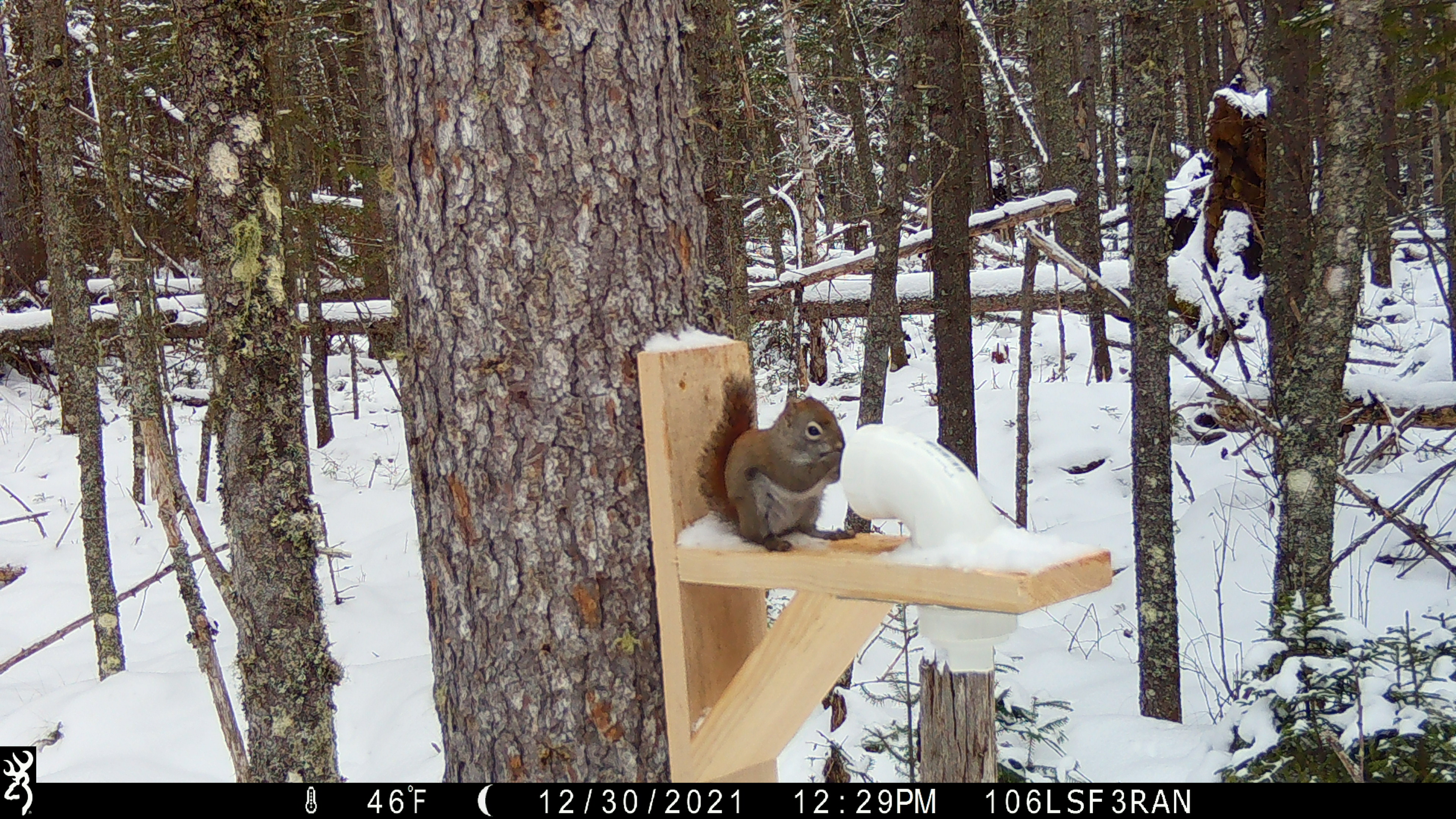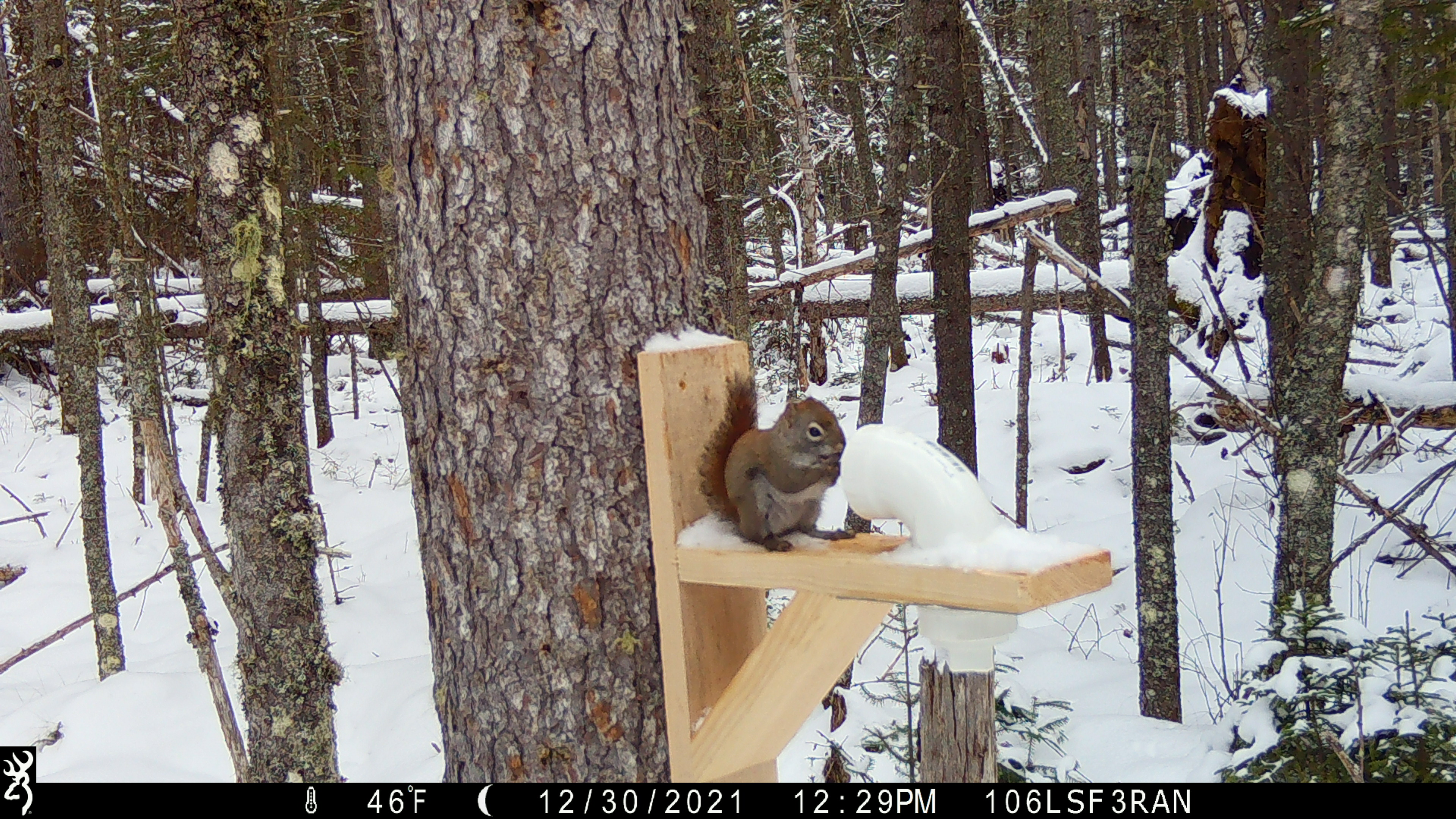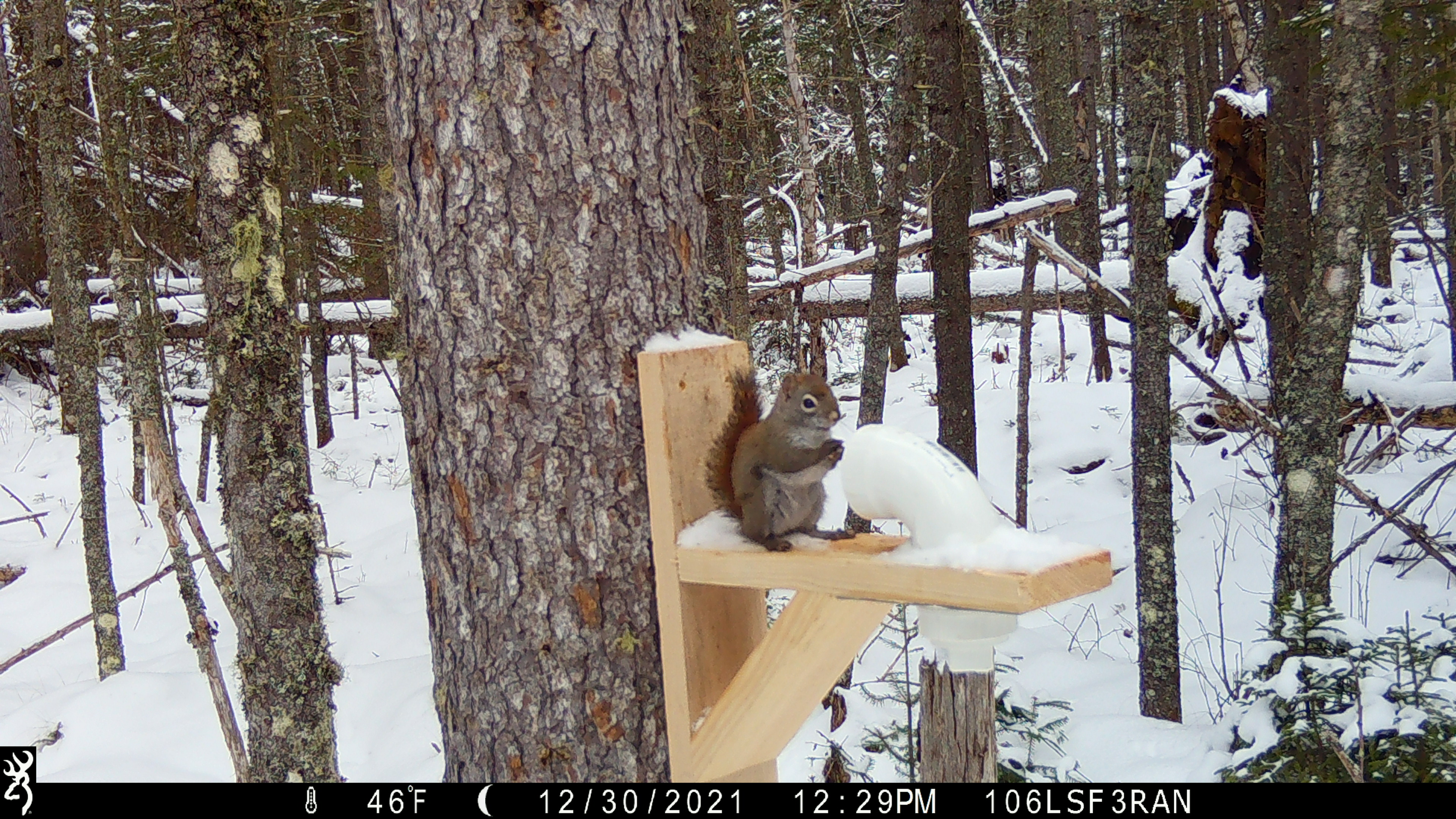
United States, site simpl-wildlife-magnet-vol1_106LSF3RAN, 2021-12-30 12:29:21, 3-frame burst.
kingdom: Animalia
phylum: Chordata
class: Mammalia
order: Rodentia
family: Sciuridae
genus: Tamiasciurus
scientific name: Tamiasciurus hudsonicus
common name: red squirrel